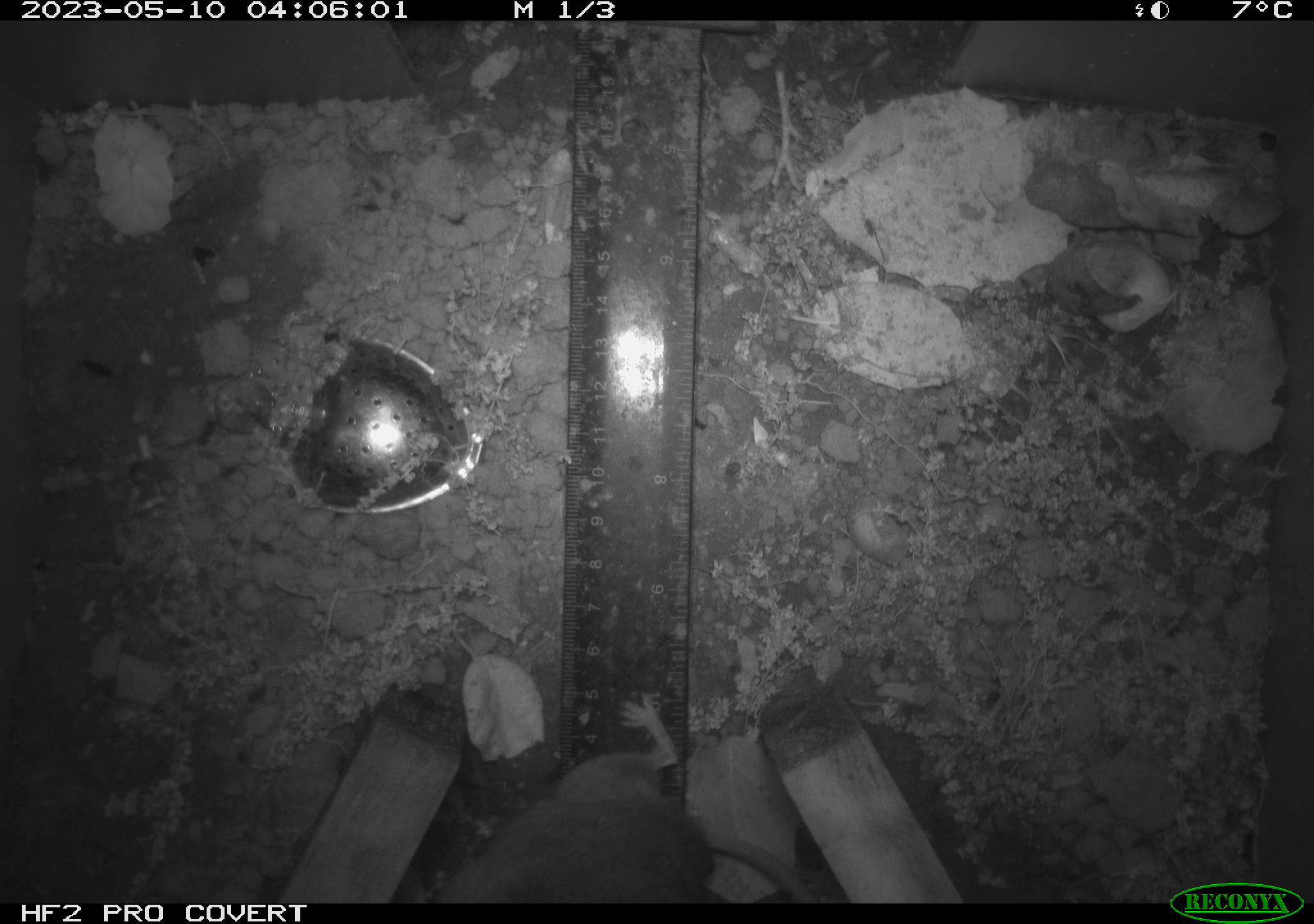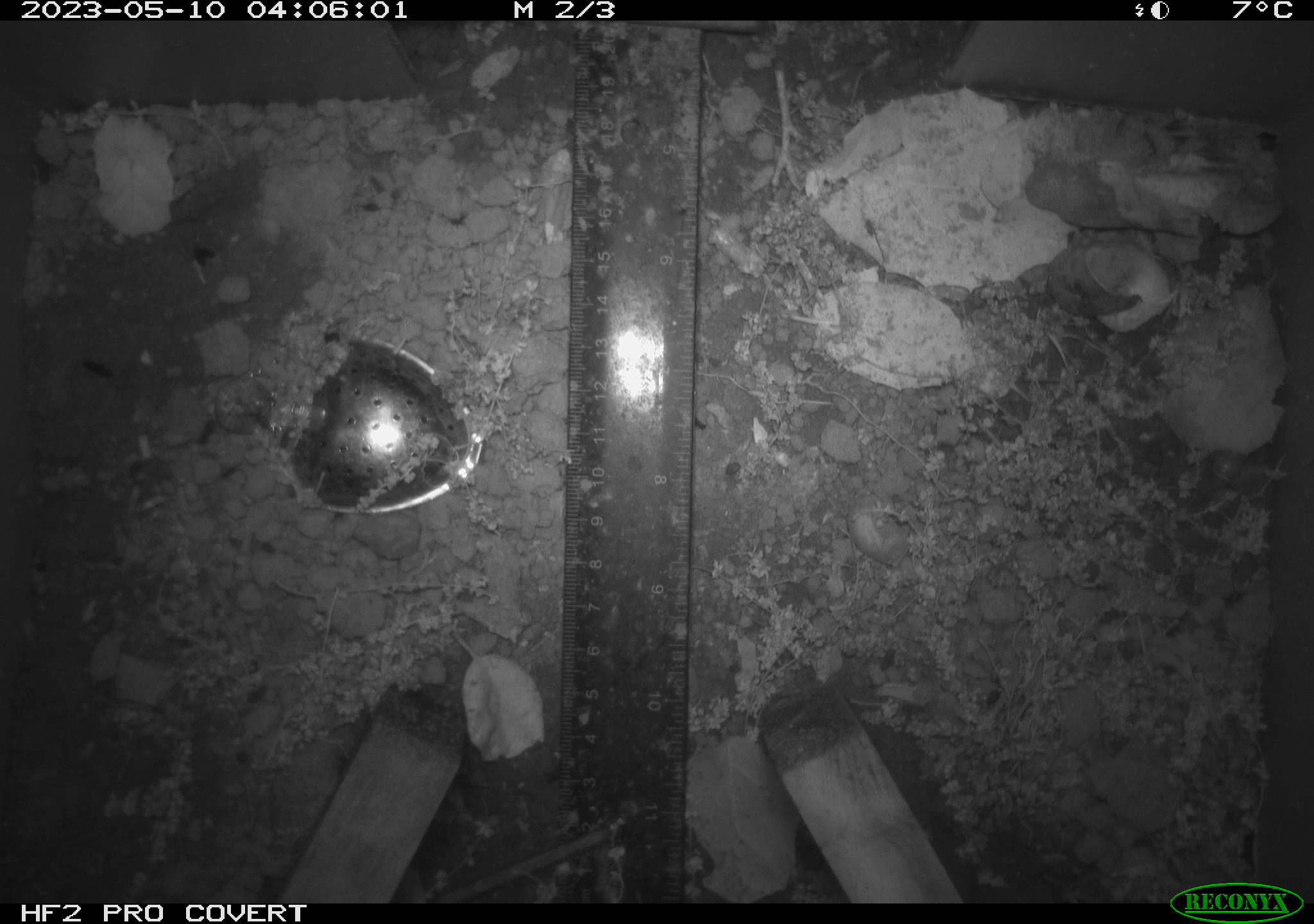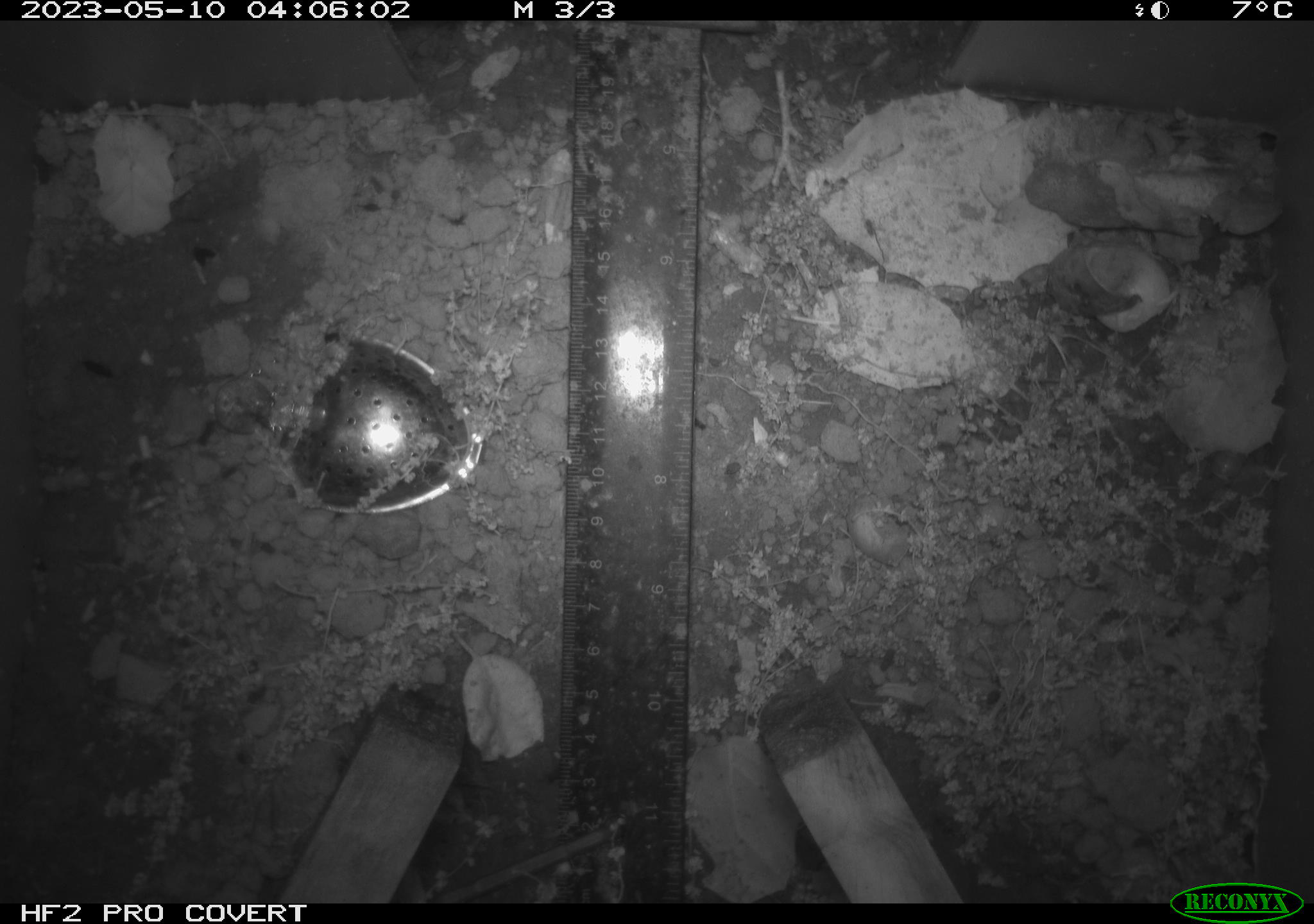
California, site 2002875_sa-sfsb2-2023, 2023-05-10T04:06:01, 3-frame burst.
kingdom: Animalia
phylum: Chordata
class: Mammalia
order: Rodentia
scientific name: Rodentia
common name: mouse species